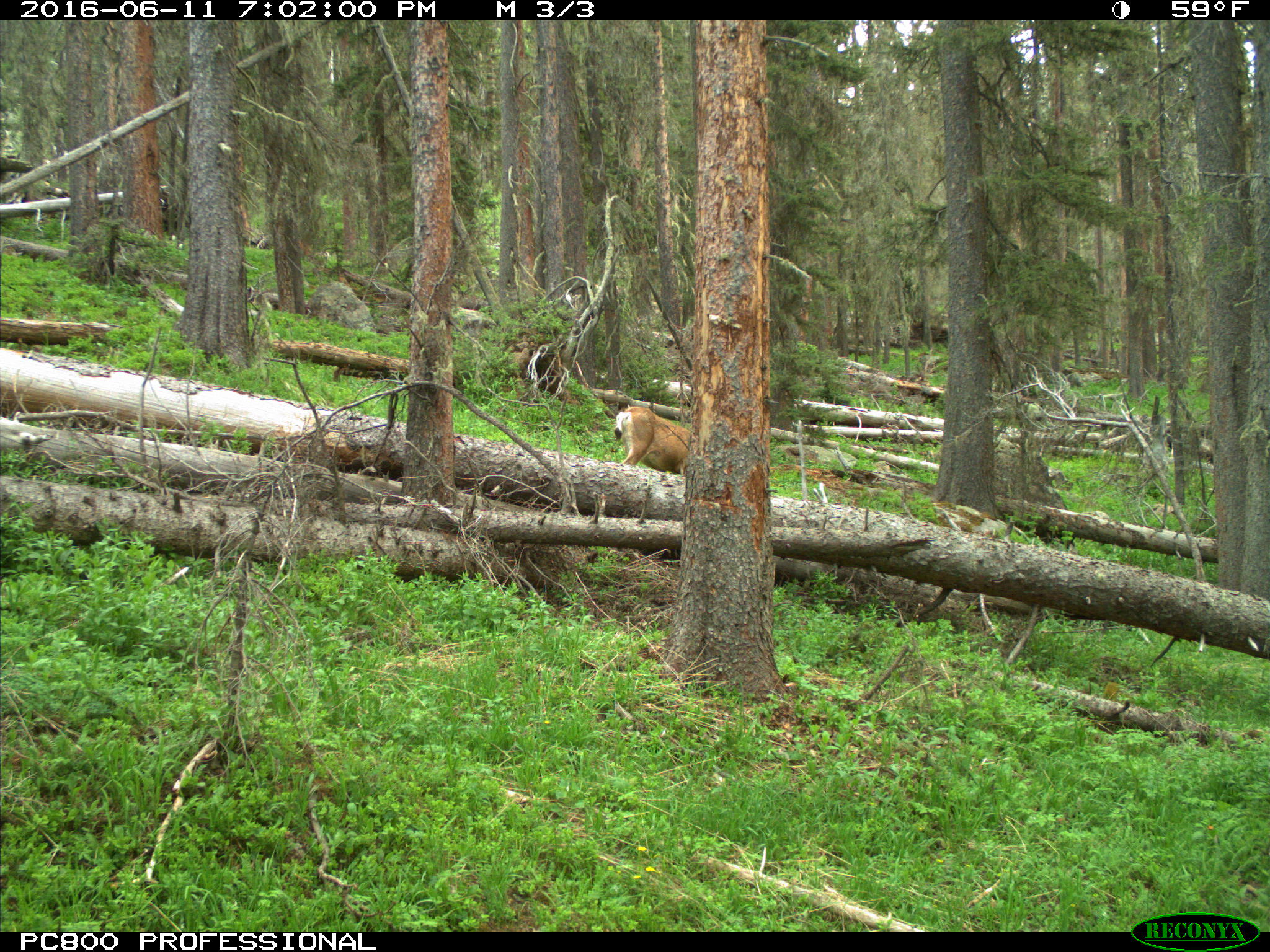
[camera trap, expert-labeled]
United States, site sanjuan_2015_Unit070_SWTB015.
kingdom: Animalia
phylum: Chordata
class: Mammalia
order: Artiodactyla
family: Cervidae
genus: Odocoileus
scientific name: Odocoileus hemionus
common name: mule deer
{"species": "Odocoileus hemionus (mule deer)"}